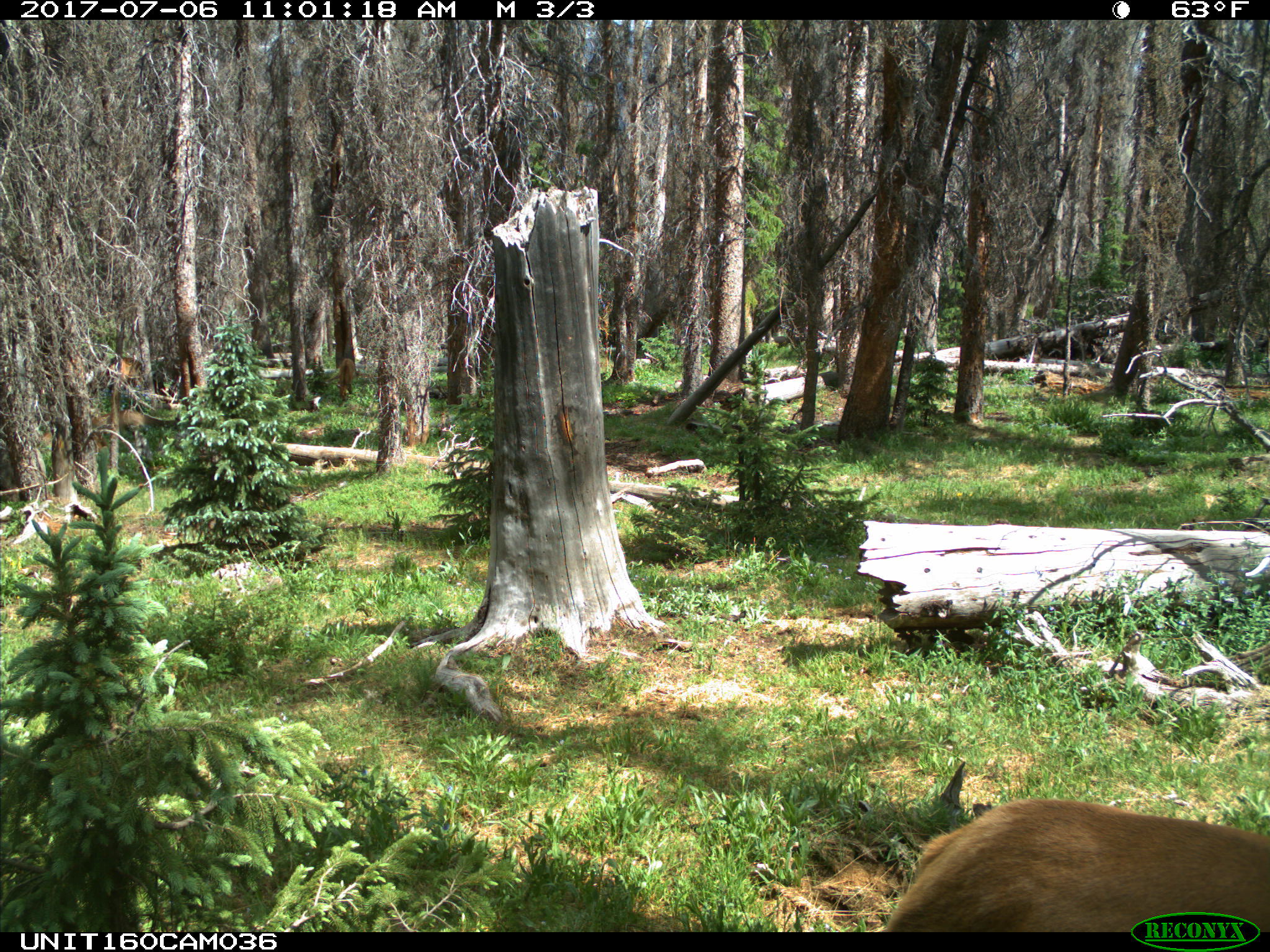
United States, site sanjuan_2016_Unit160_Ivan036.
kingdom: Animalia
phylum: Chordata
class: Mammalia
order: Artiodactyla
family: Cervidae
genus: Cervus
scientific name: Cervus elaphus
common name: red deer